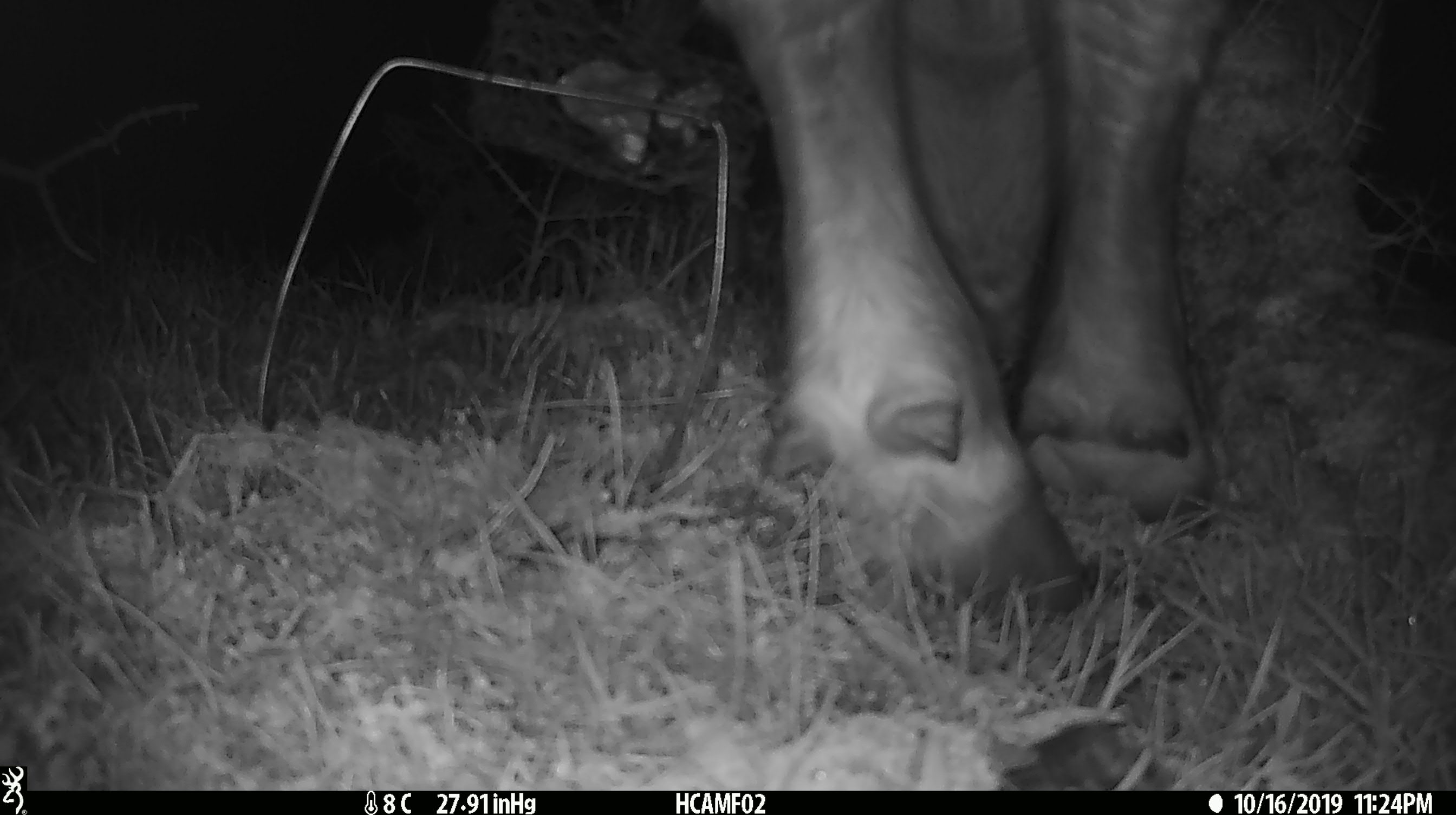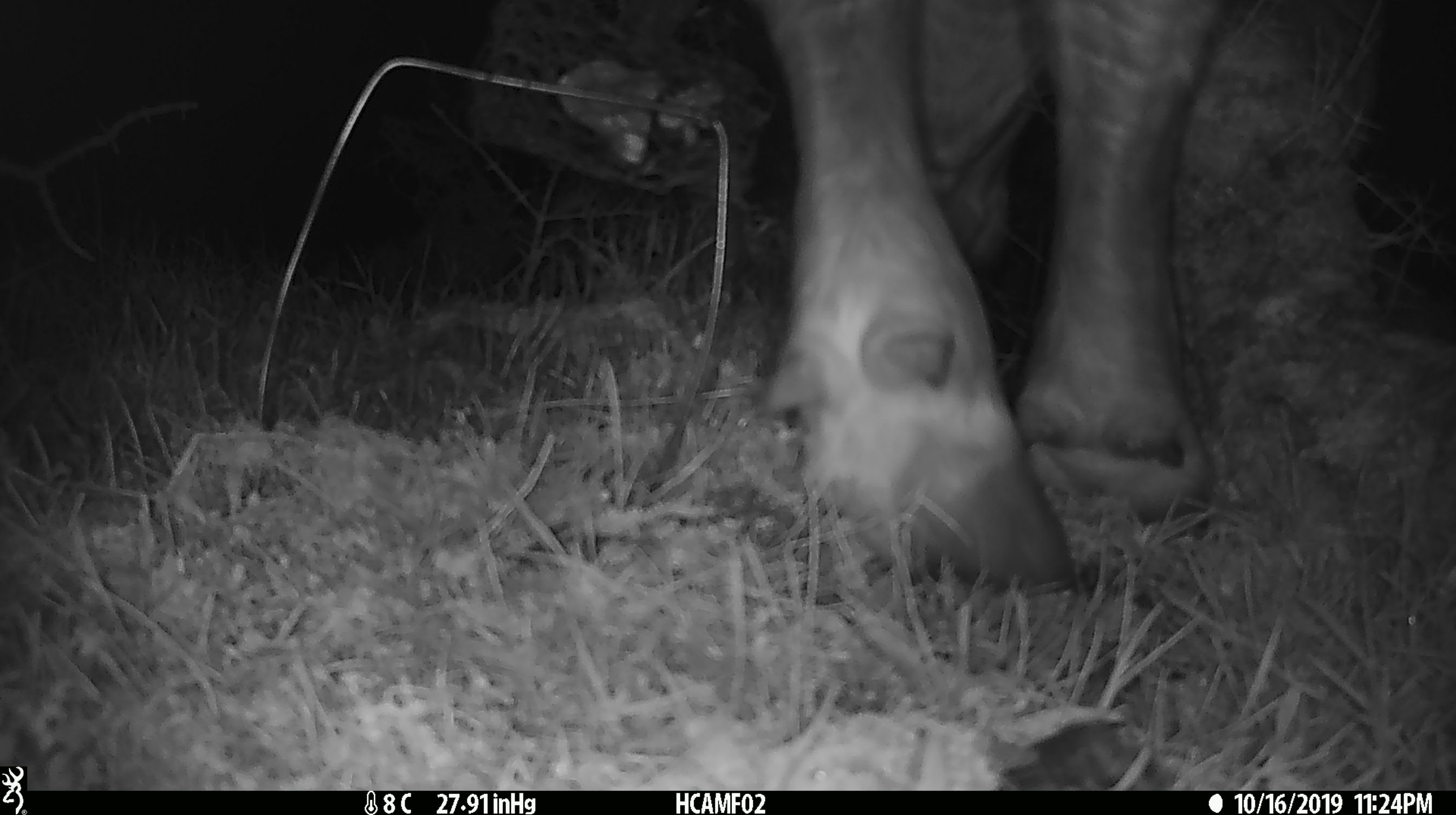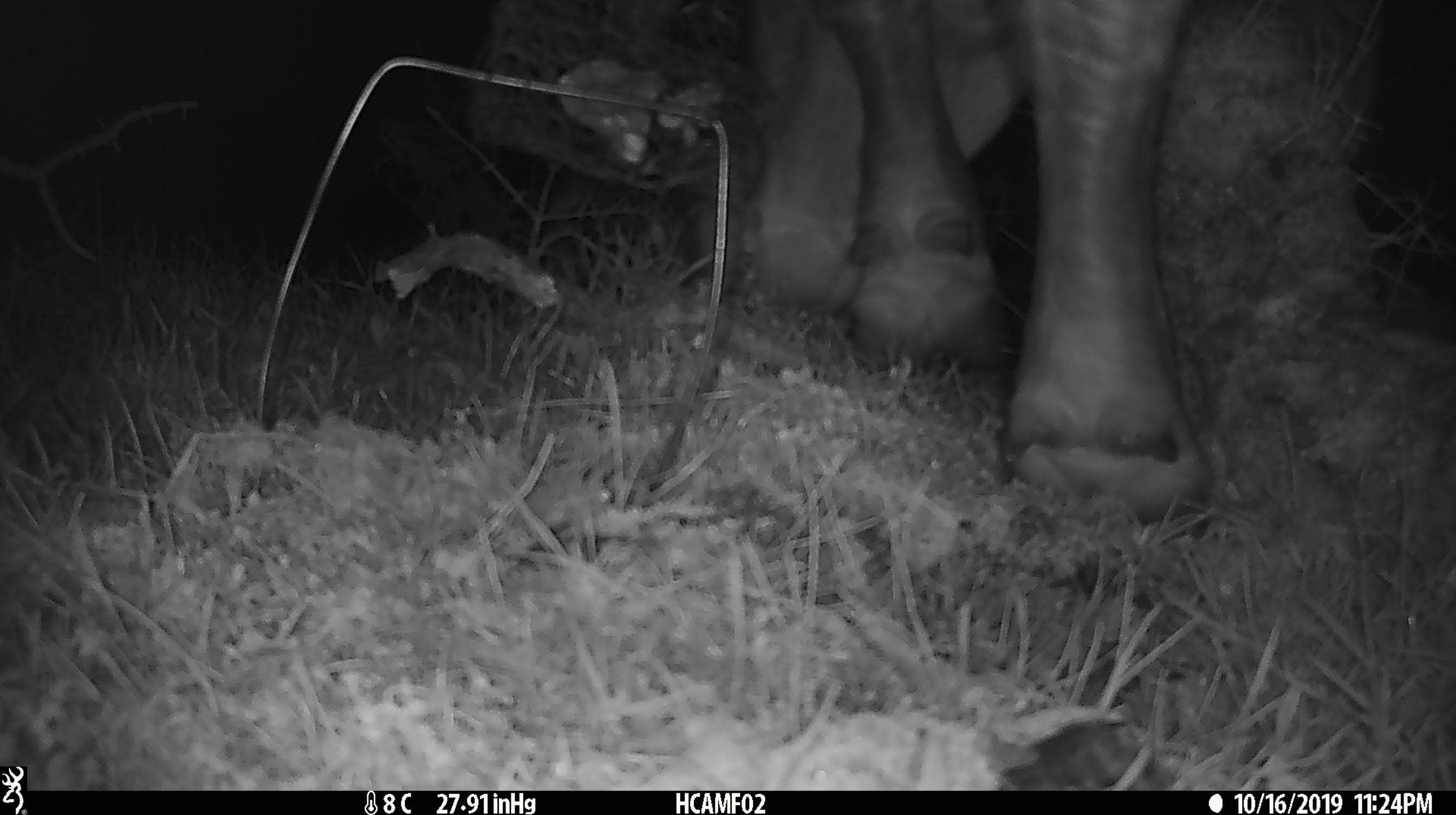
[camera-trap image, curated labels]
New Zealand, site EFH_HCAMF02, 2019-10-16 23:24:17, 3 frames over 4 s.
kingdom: Animalia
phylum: Chordata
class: Mammalia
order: Artiodactyla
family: Bovidae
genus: Bos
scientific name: Bos taurus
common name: domestic cow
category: cow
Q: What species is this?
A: Cow (domestic cow) (Bos taurus).